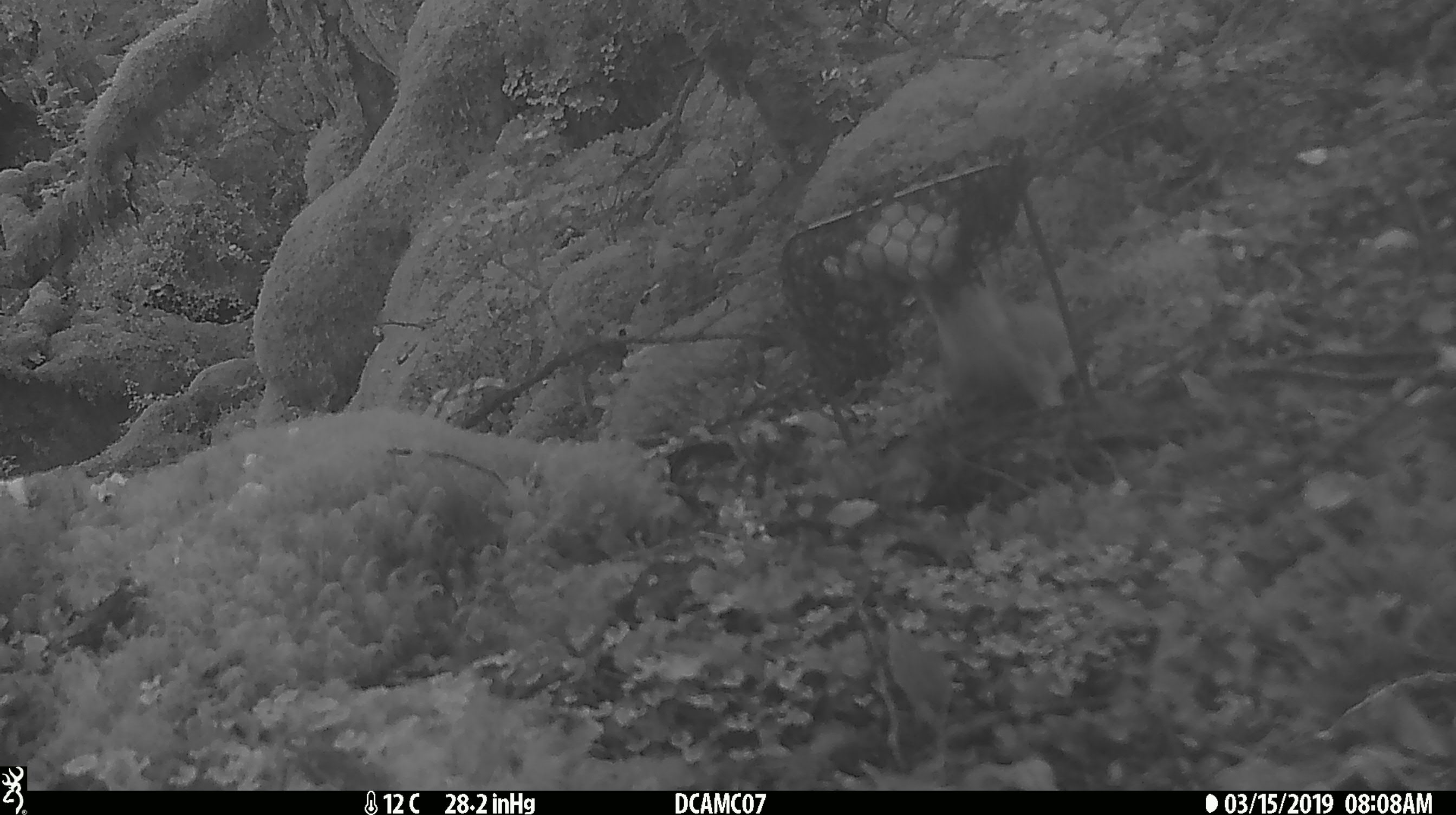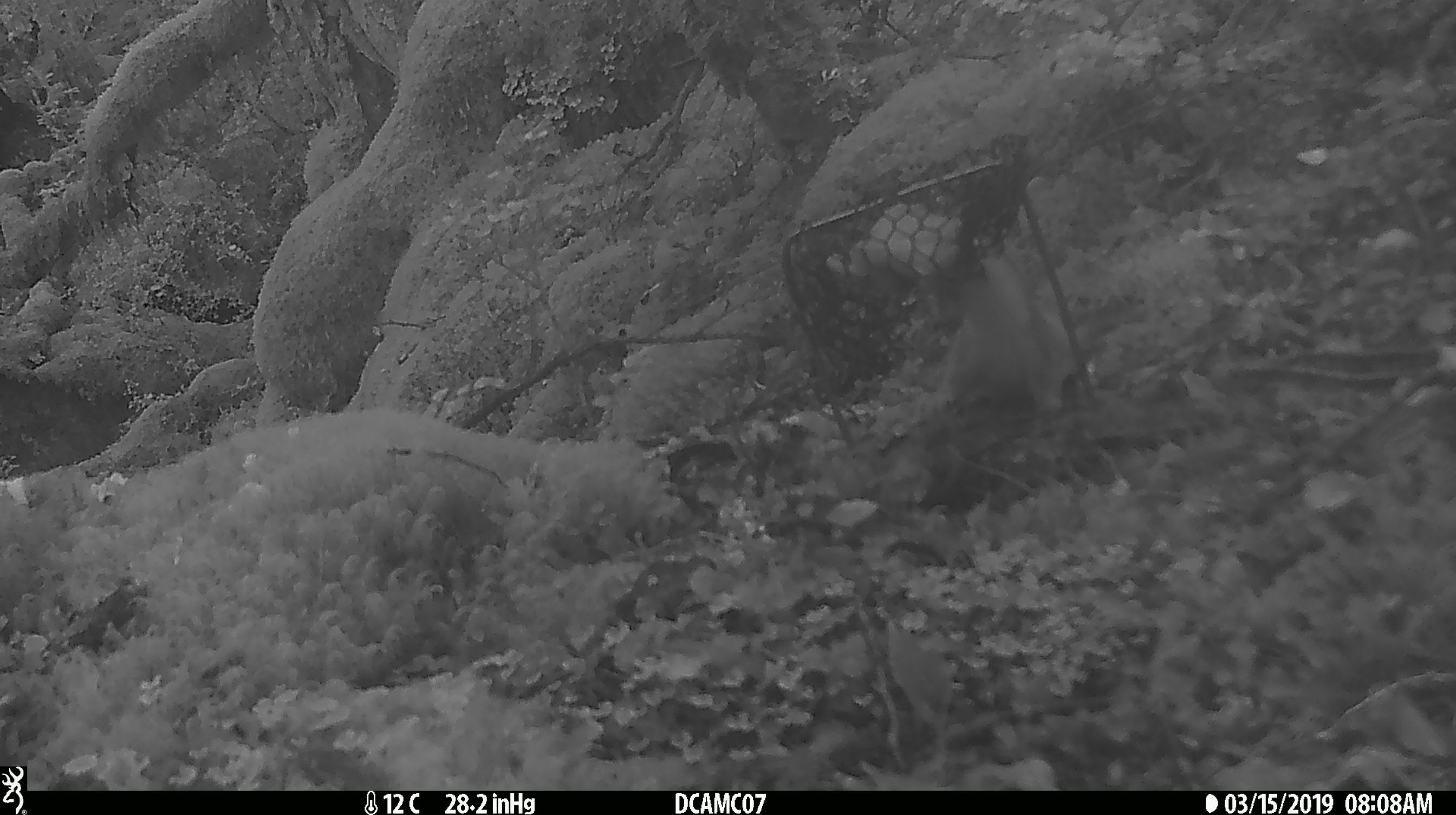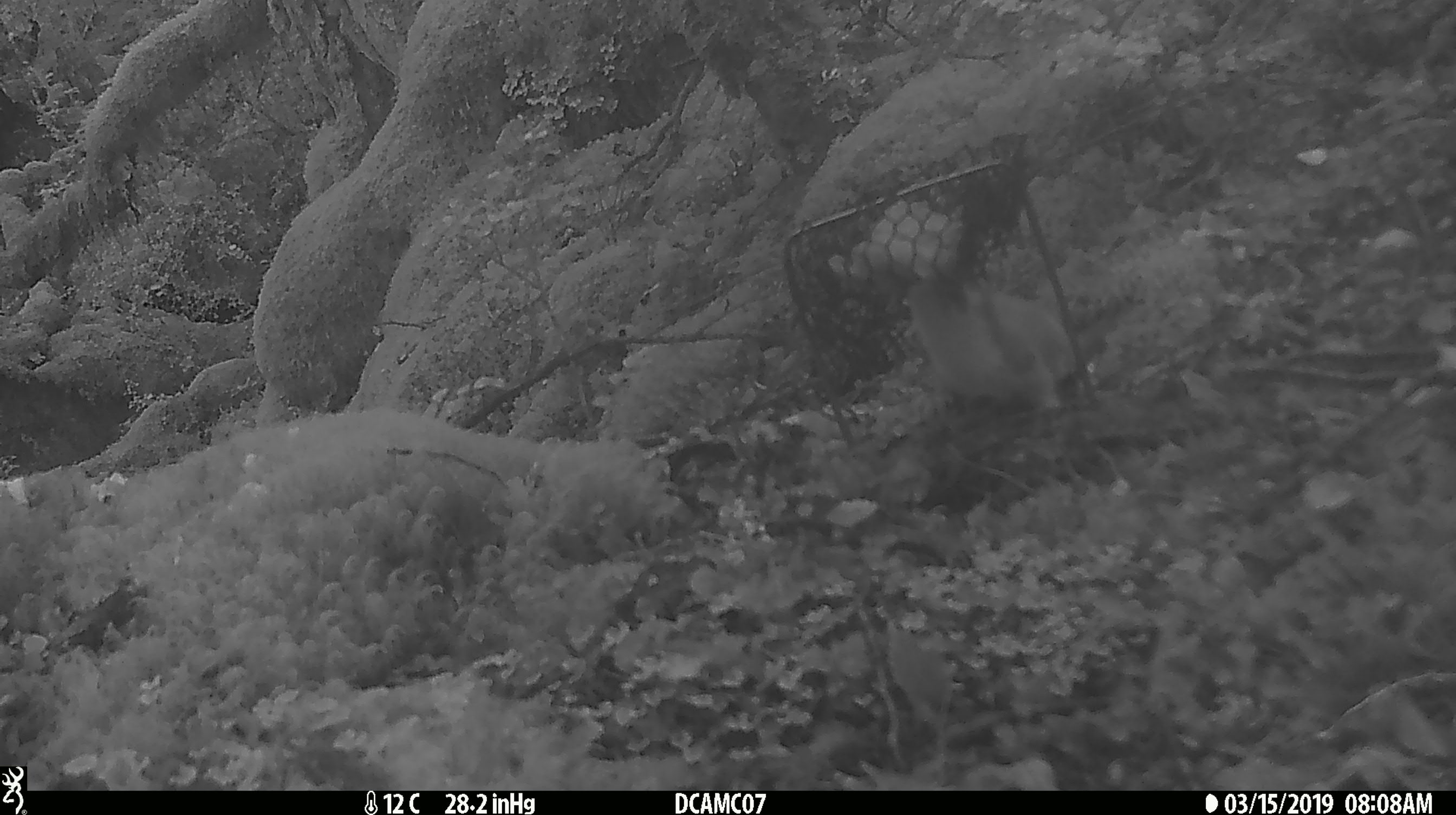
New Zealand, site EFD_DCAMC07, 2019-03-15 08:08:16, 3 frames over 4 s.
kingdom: Animalia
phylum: Chordata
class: Mammalia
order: Carnivora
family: Mustelidae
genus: Mustela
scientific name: Mustela erminea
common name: stoat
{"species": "stoat (Mustela erminea)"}